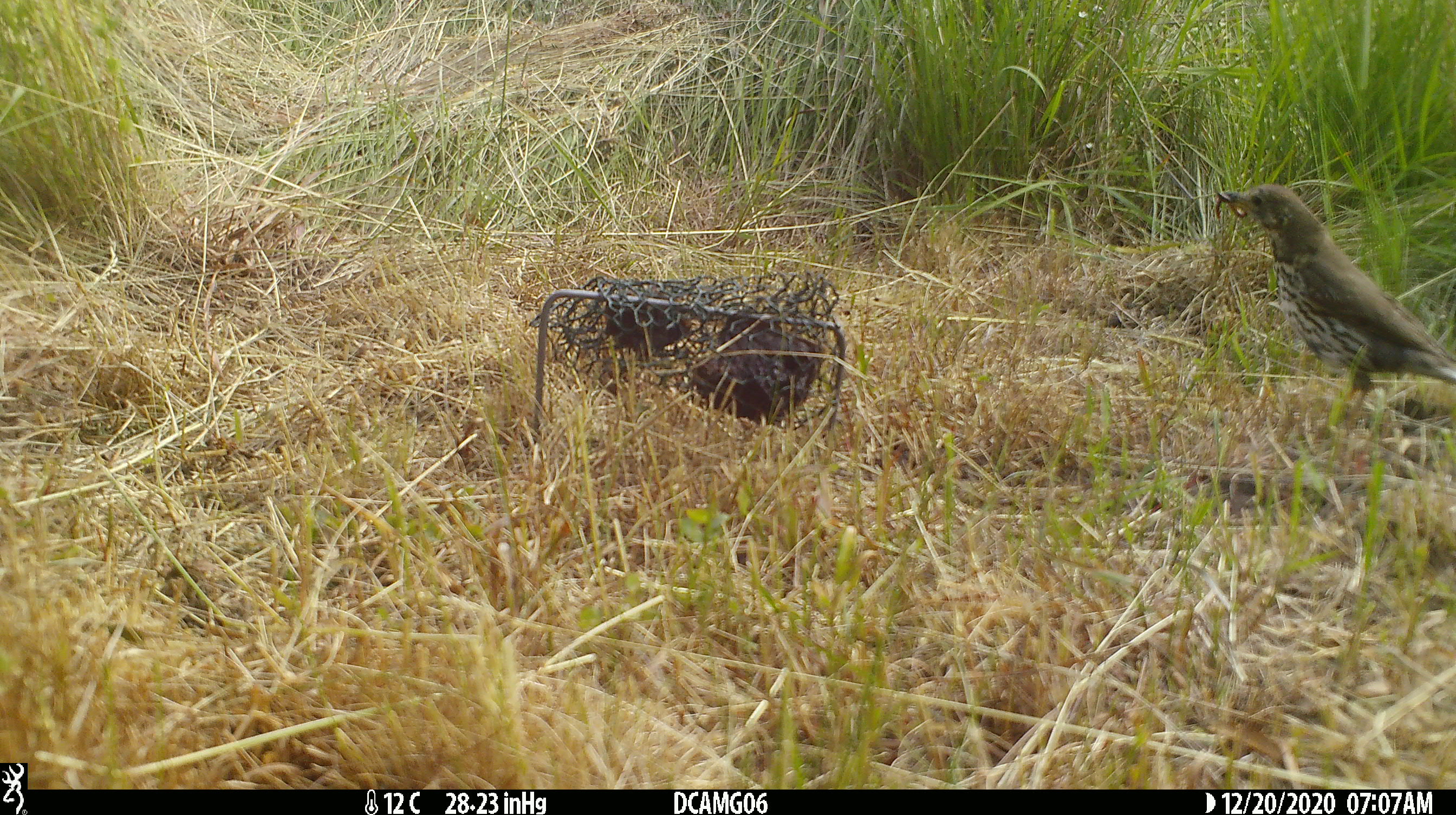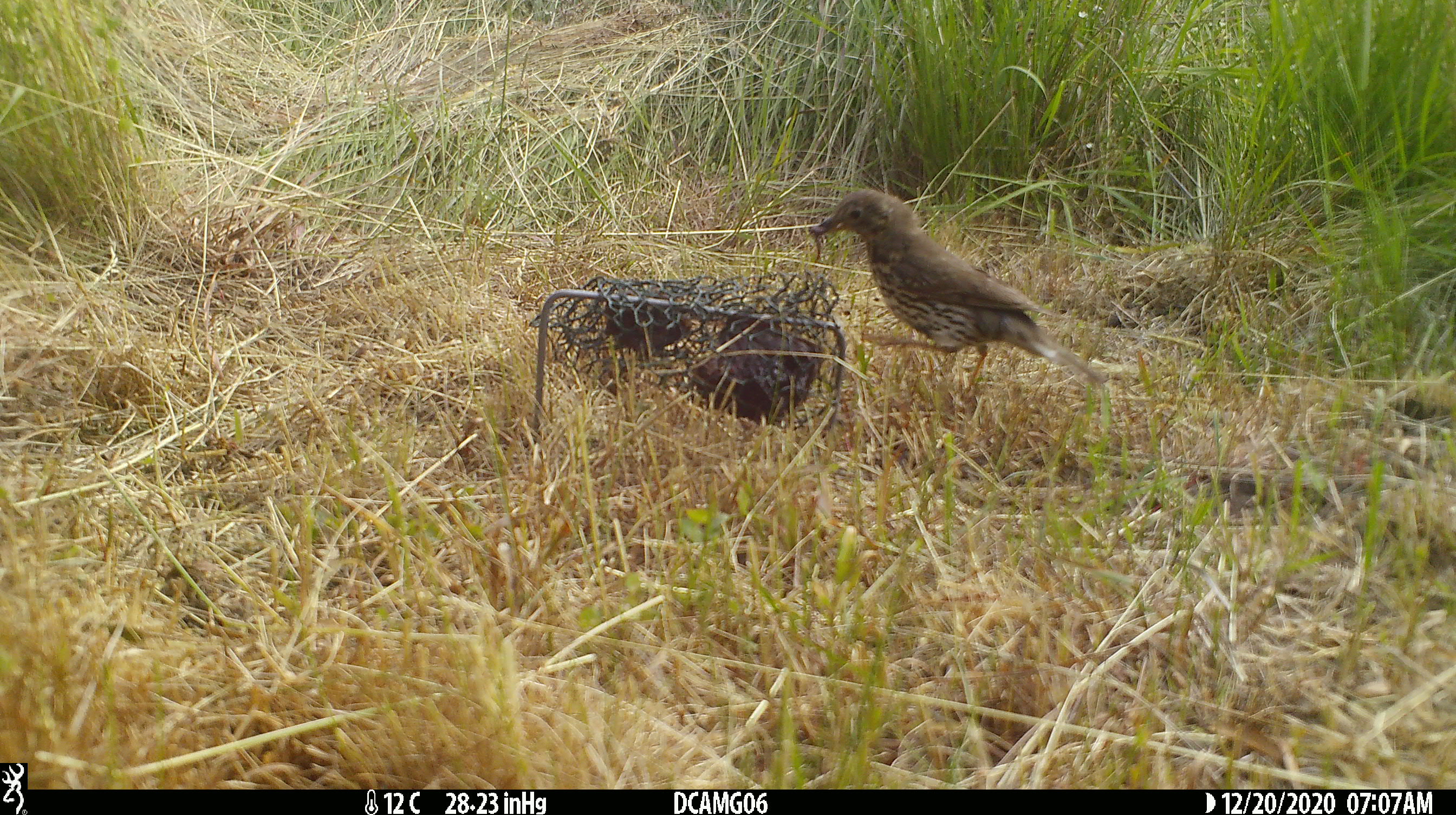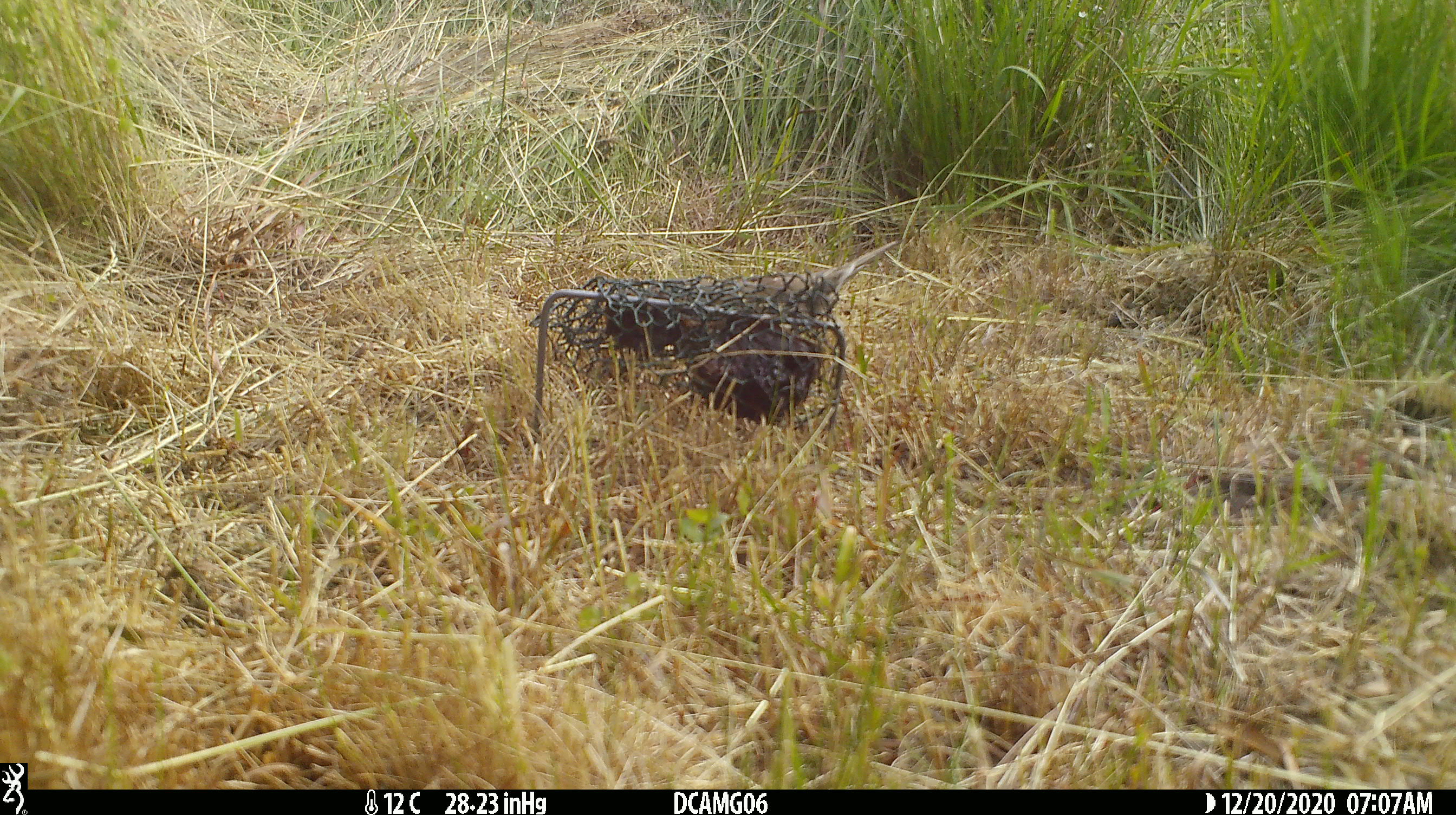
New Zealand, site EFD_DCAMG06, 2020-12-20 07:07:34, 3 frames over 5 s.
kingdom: Animalia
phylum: Chordata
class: Aves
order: Passeriformes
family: Turdidae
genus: Turdus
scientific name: Turdus philomelos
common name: song thrush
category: thrush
Thrush (song thrush) (Turdus philomelos).